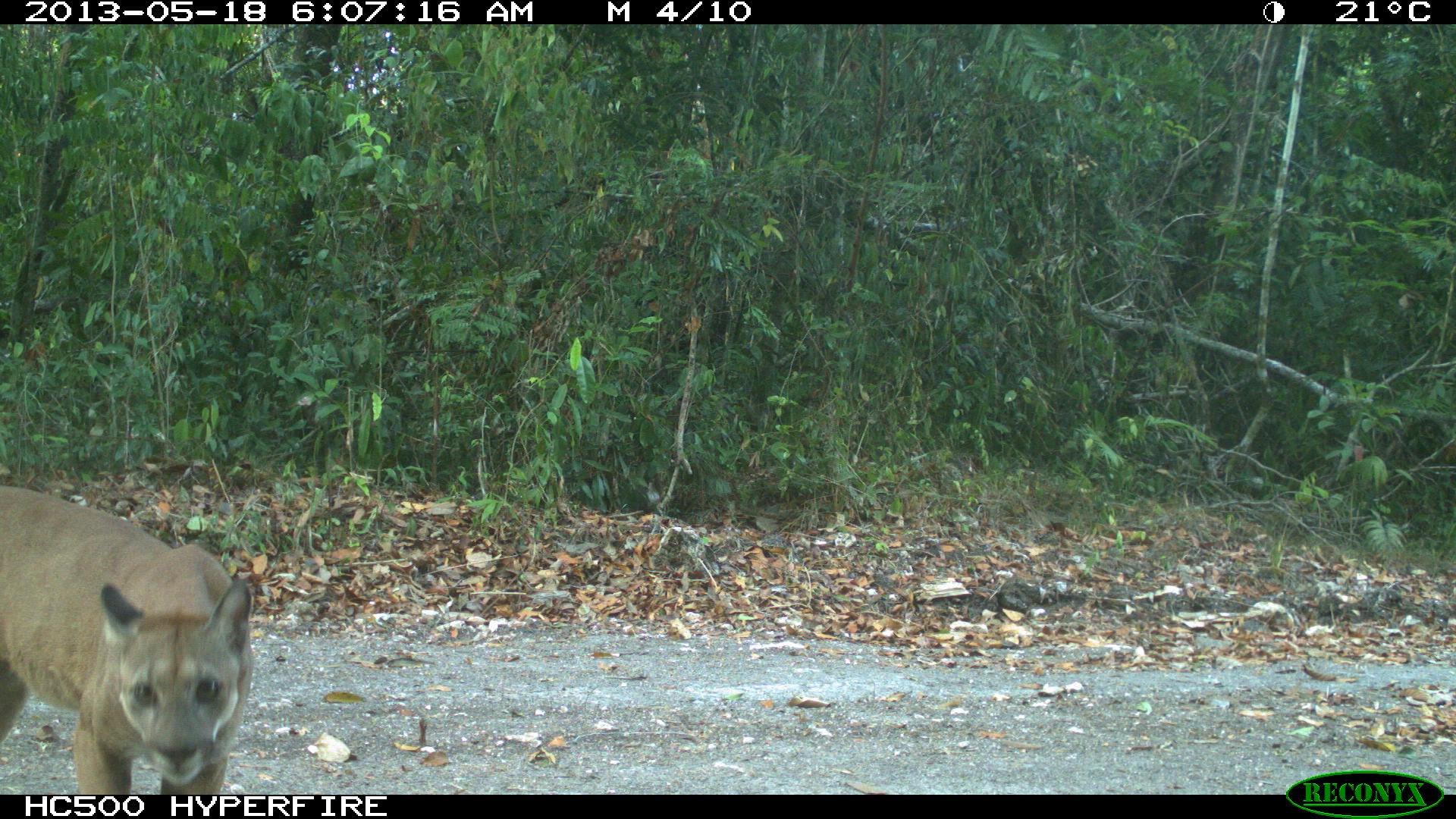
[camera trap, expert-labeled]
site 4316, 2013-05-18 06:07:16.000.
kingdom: Animalia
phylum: Chordata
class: Mammalia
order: Carnivora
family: Felidae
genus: Puma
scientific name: Puma concolor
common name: mountain lion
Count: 1.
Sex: male.